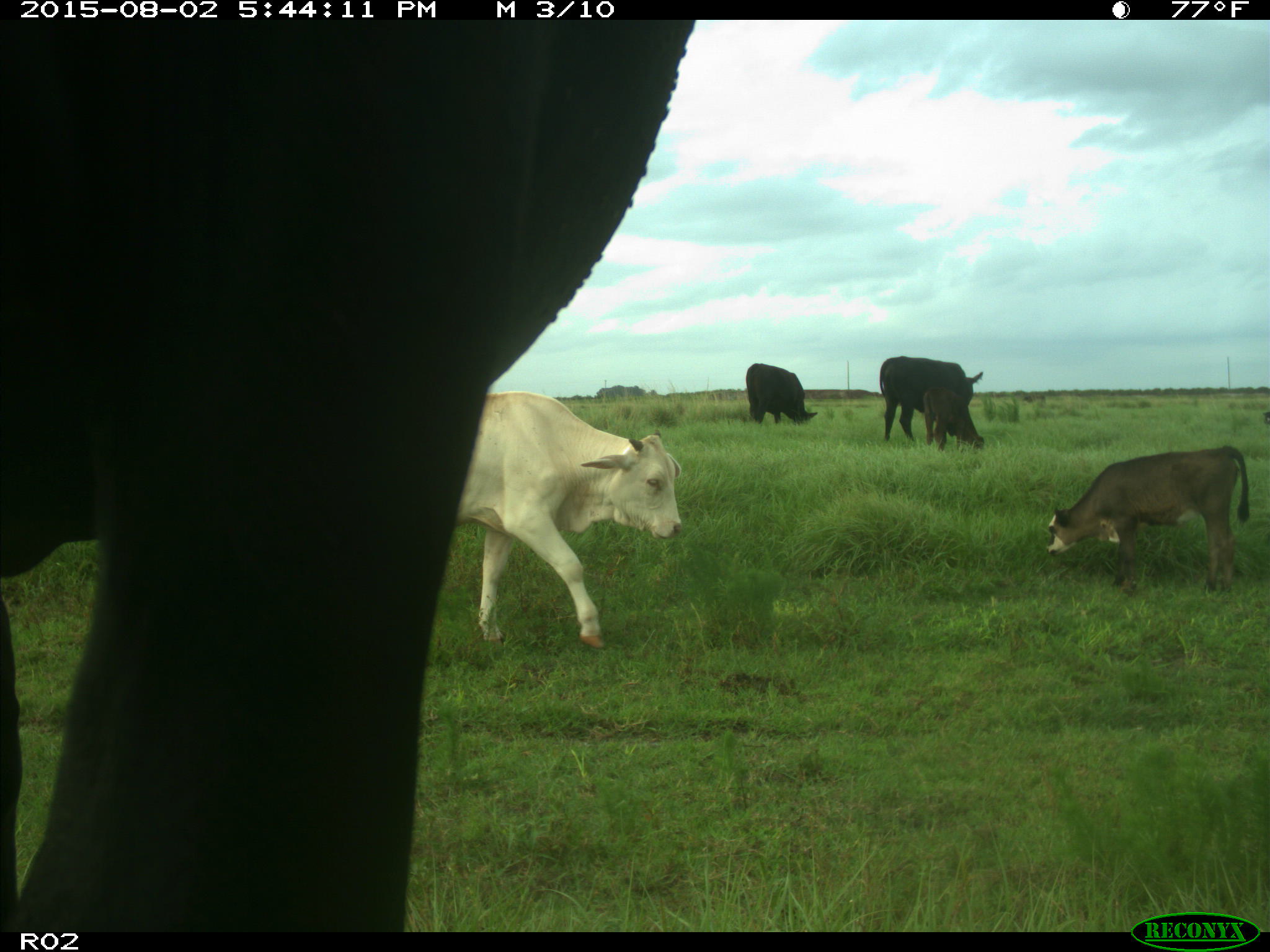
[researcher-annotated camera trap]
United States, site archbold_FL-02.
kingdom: Animalia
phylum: Chordata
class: Mammalia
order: Artiodactyla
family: Bovidae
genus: Bos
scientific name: Bos taurus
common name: domestic cow